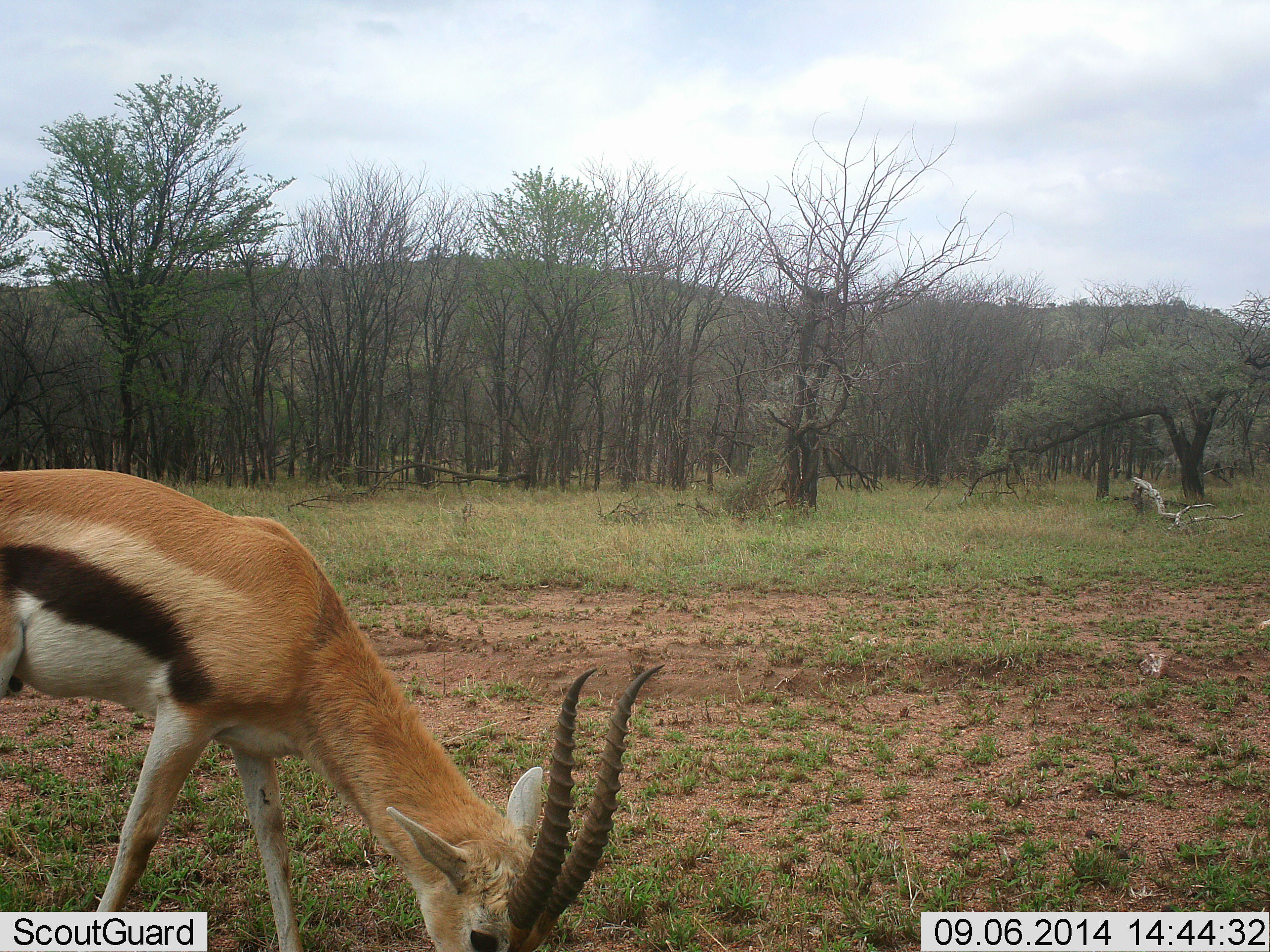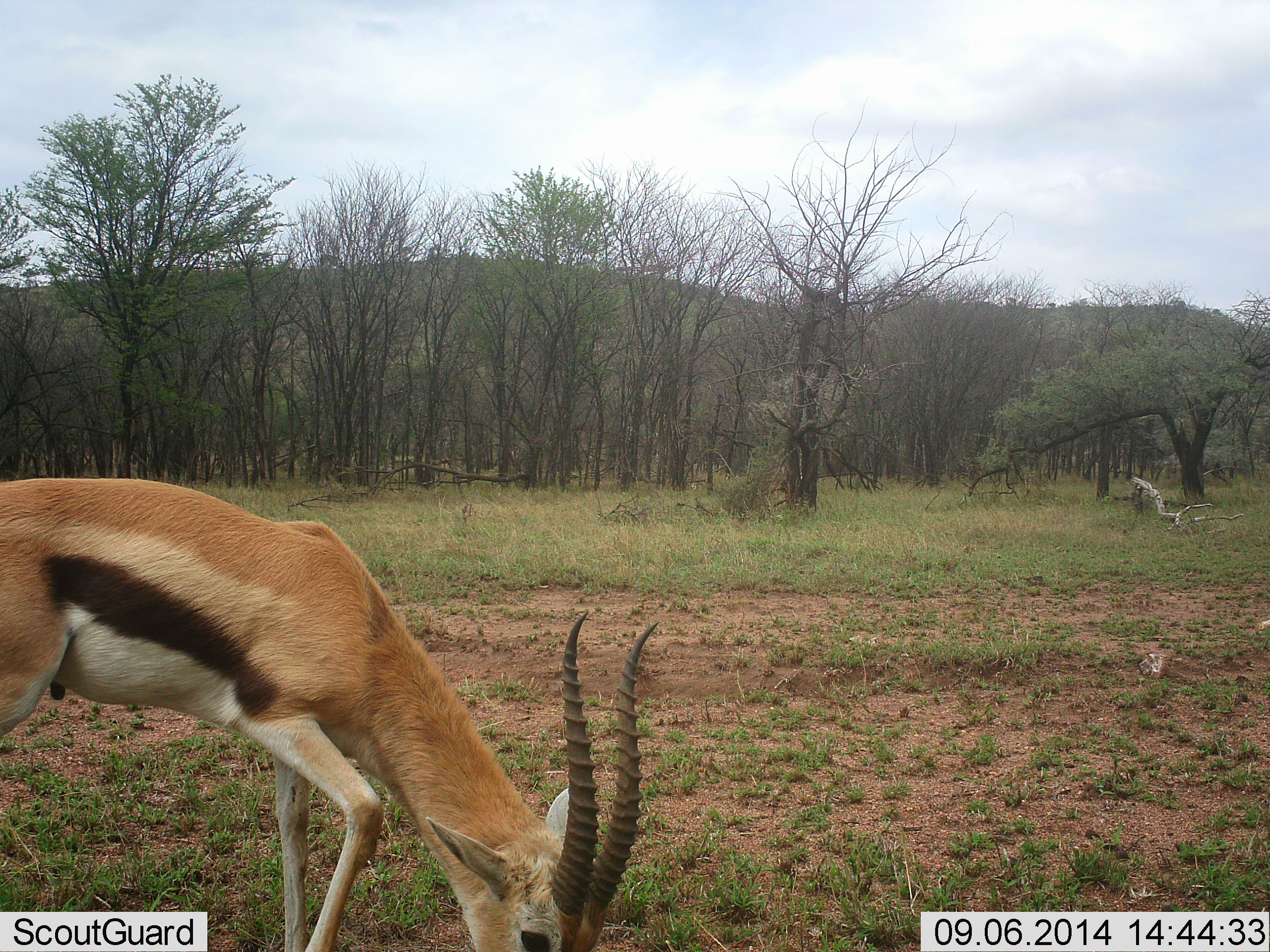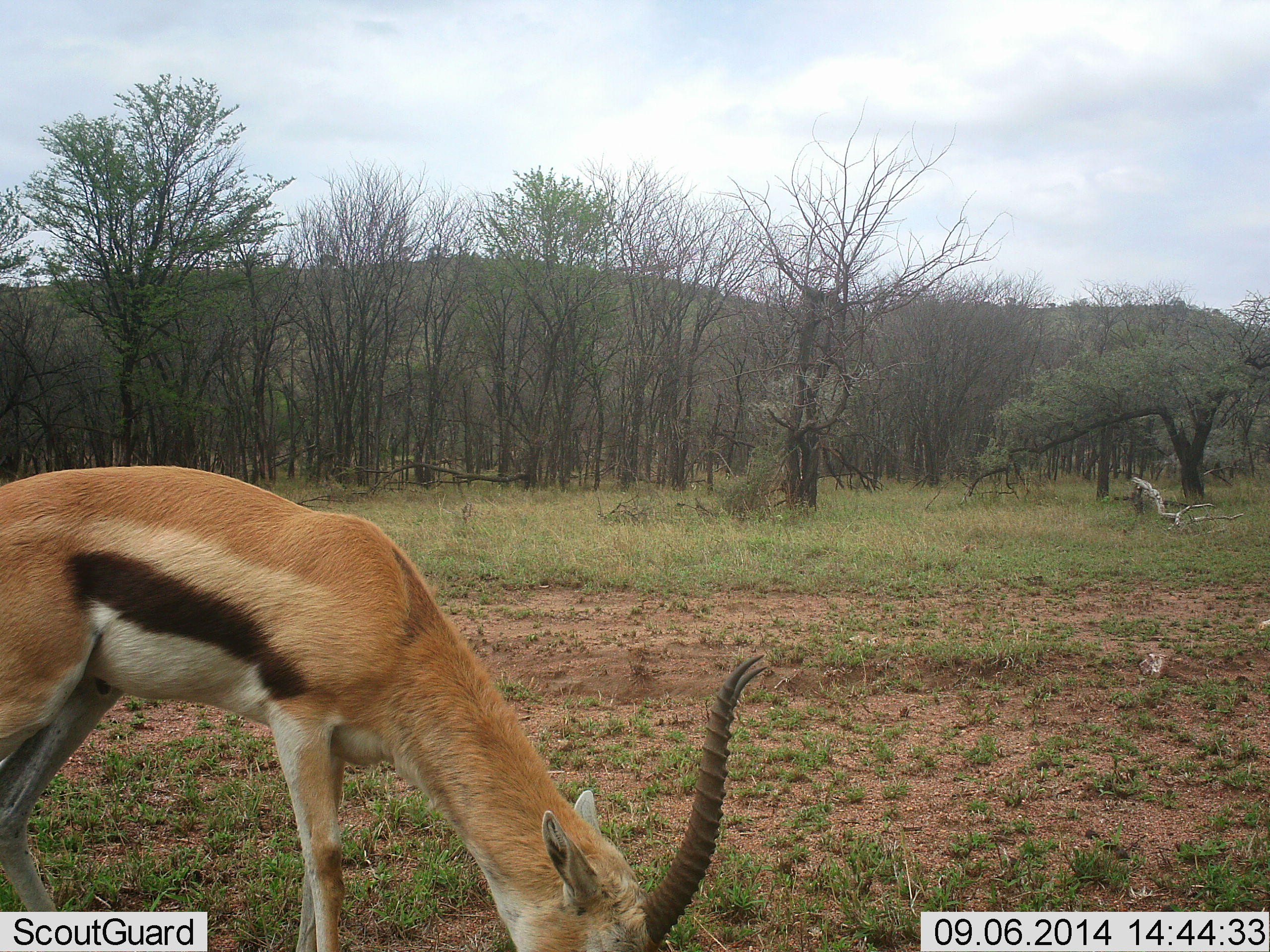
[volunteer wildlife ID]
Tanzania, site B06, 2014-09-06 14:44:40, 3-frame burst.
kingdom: Animalia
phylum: Chordata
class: Mammalia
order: Artiodactyla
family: Bovidae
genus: Eudorcas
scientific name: Eudorcas thomsonii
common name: thomson's gazelle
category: gazellethomsons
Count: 1.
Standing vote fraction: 10%.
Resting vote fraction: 0%.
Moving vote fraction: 20%.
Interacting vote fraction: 0%.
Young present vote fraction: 0%.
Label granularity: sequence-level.